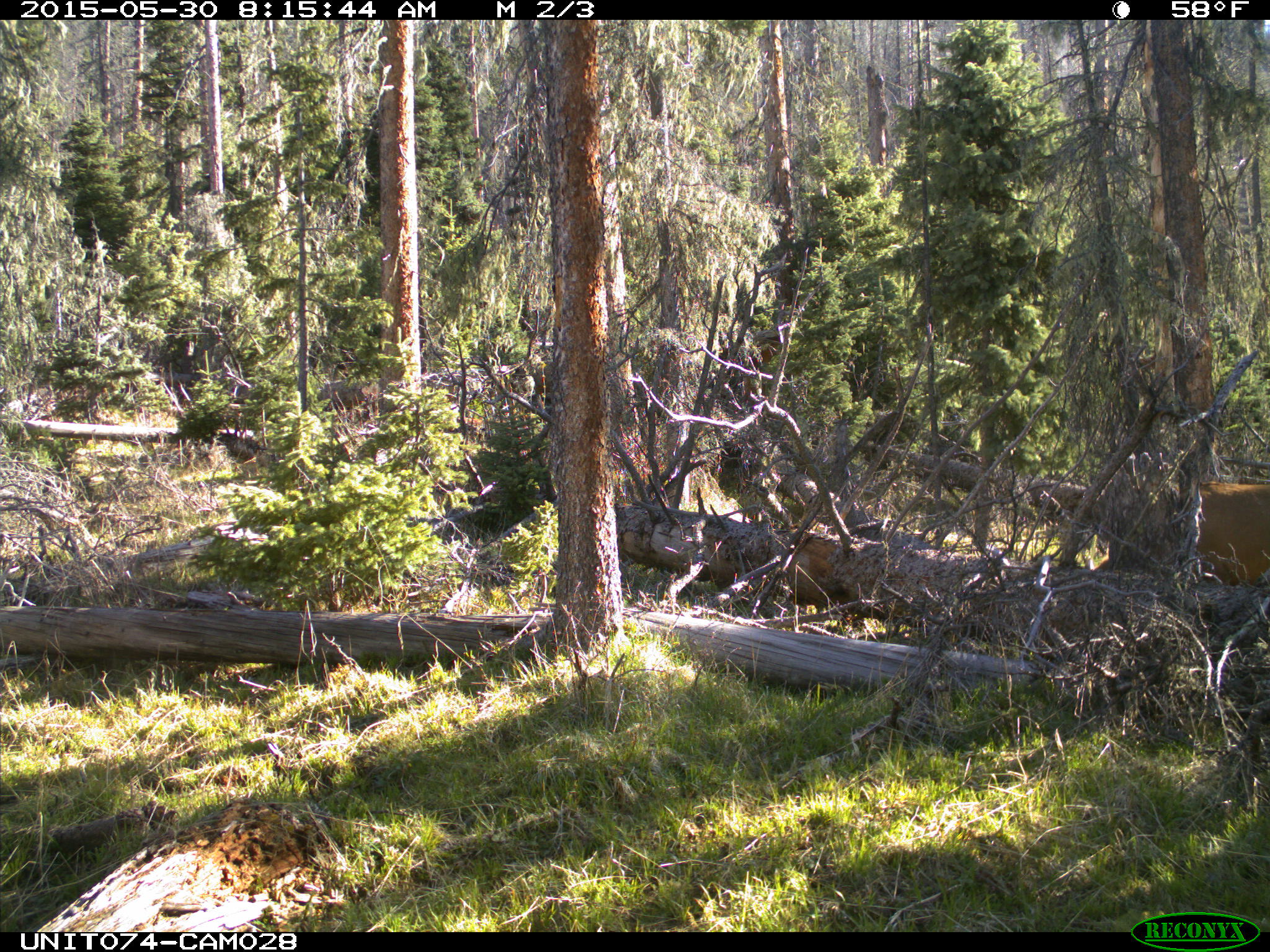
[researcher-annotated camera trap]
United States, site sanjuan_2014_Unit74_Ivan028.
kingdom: Animalia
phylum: Chordata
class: Mammalia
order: Artiodactyla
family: Cervidae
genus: Cervus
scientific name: Cervus elaphus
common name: red deer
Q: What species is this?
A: Cervus elaphus (red deer).